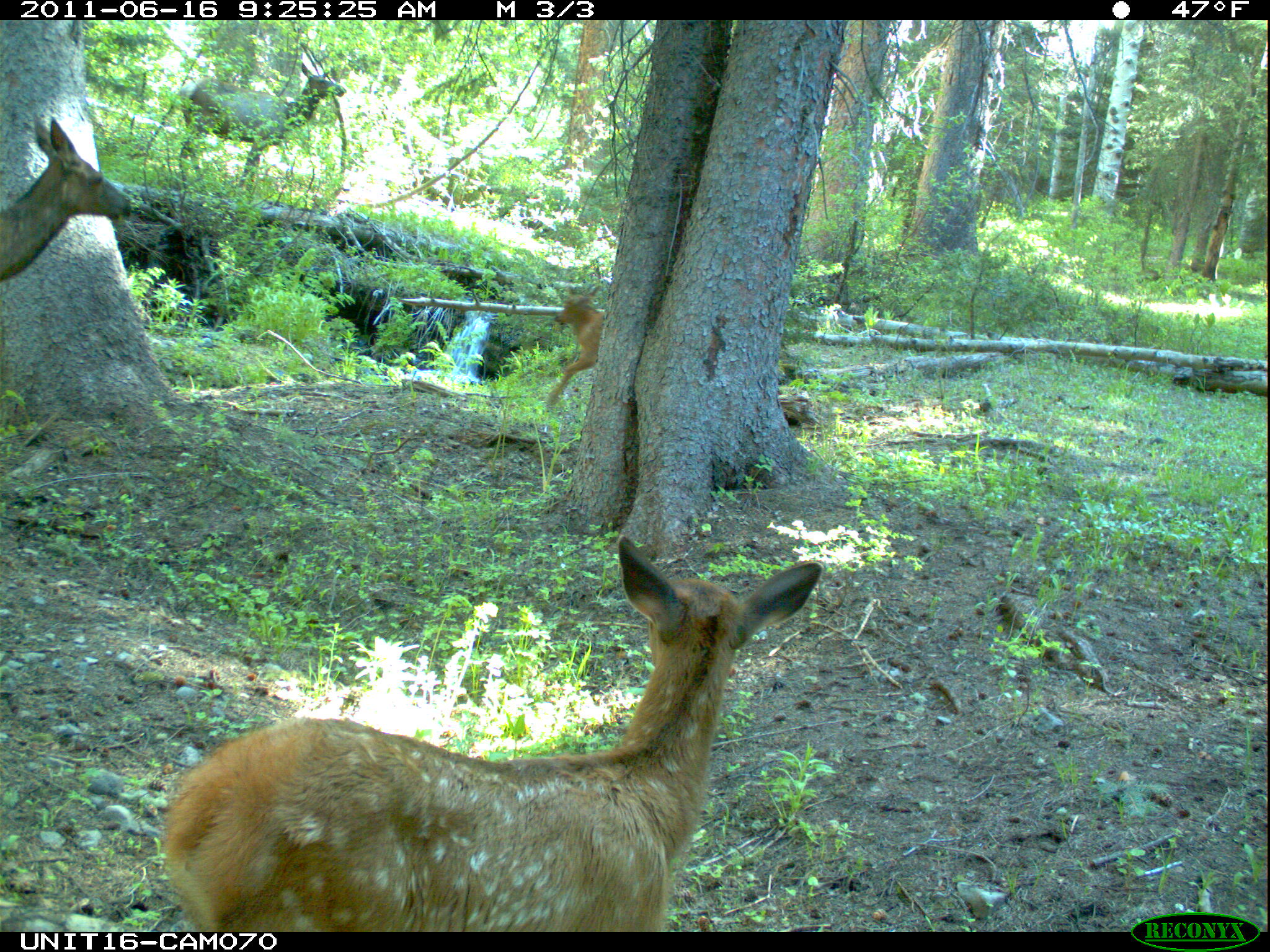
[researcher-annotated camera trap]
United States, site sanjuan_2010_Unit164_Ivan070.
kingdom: Animalia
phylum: Chordata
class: Mammalia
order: Artiodactyla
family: Cervidae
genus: Cervus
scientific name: Cervus elaphus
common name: red deer